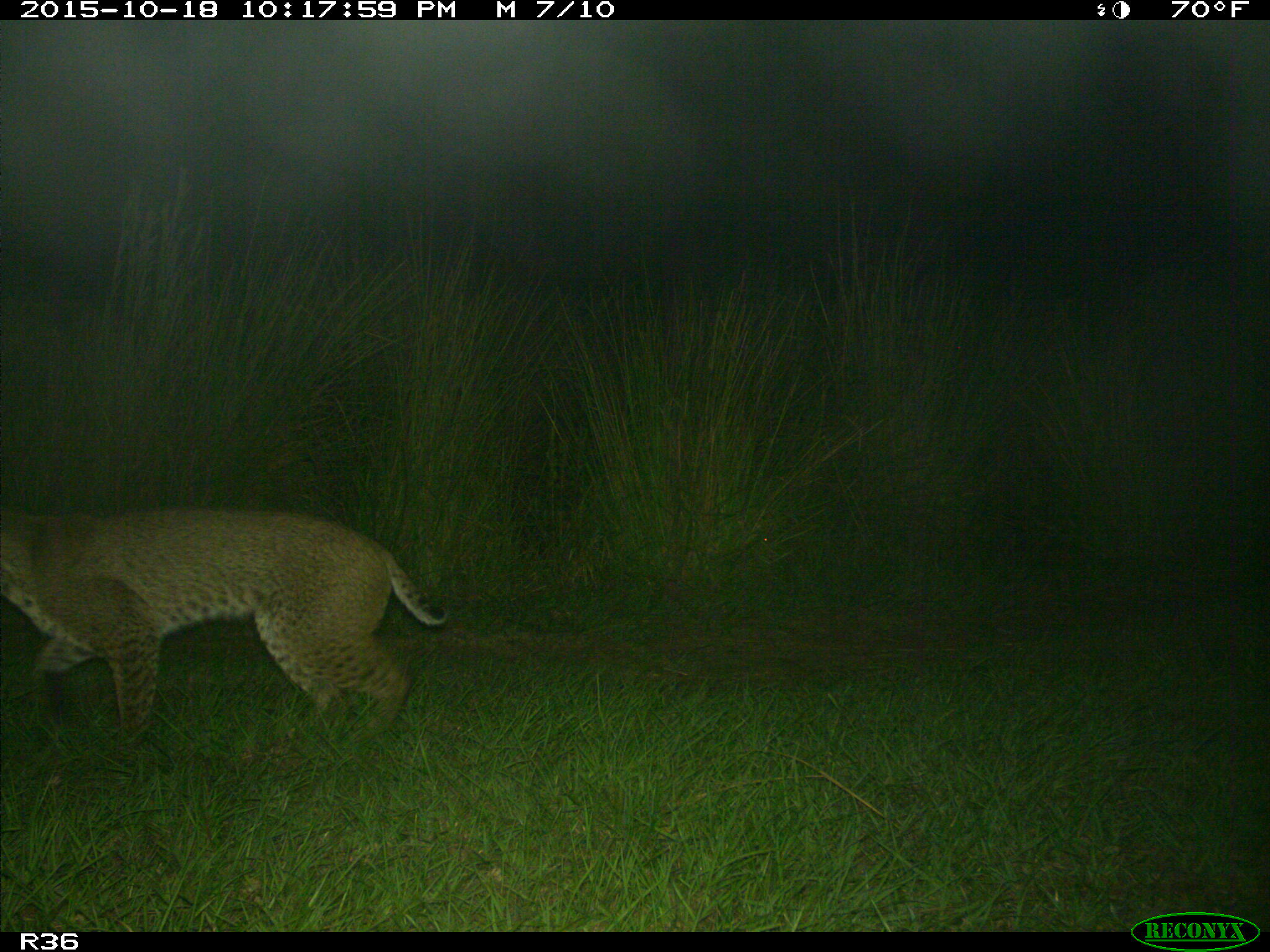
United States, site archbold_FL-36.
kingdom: Animalia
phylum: Chordata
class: Mammalia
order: Carnivora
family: Felidae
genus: Lynx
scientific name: Lynx rufus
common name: bobcat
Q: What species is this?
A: Lynx rufus (bobcat).